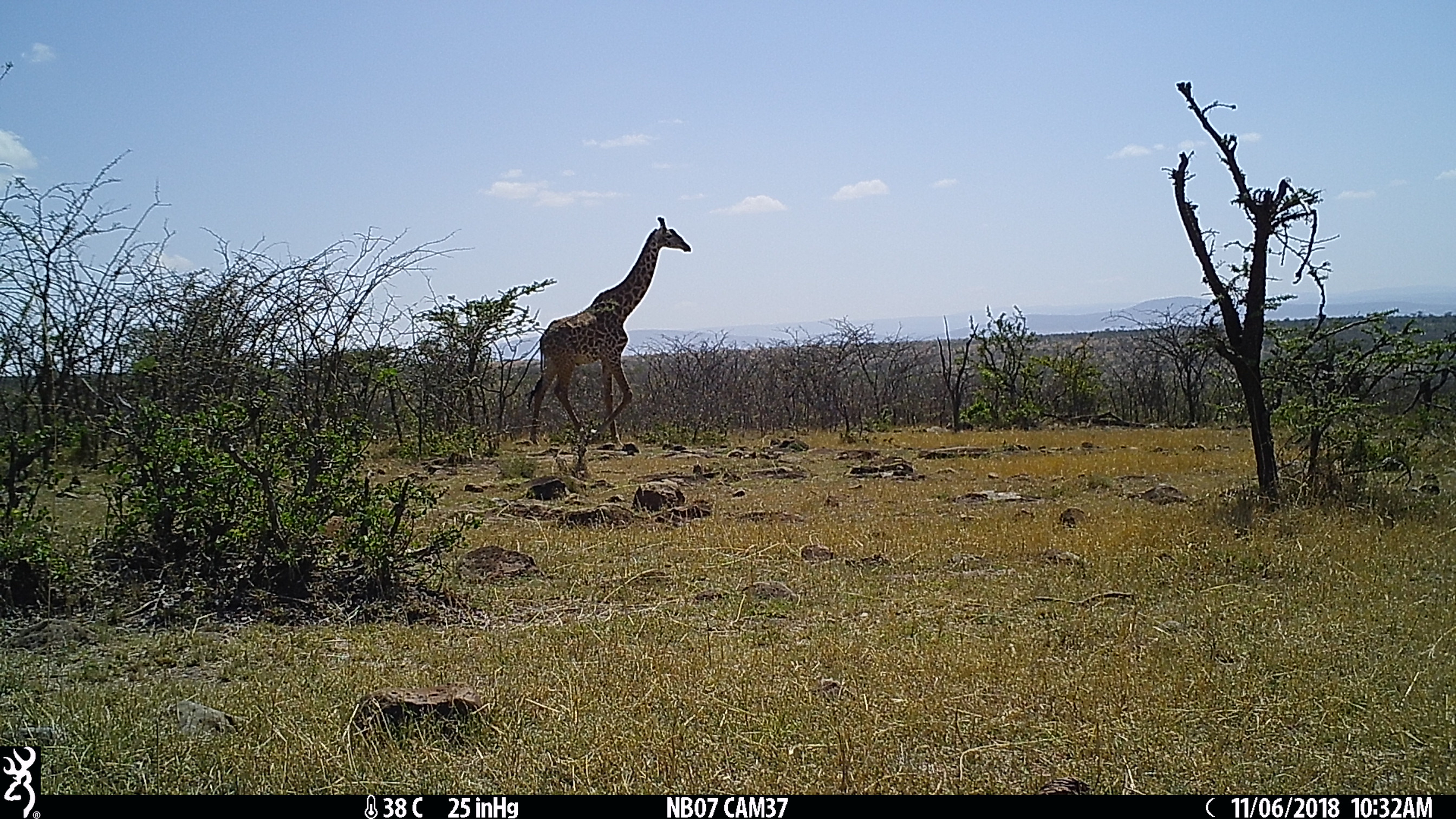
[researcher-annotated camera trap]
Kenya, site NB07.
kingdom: Animalia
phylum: Chordata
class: Mammalia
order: Artiodactyla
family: Giraffidae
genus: Giraffa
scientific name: Giraffa camelopardalis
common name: northern giraffe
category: giraffe